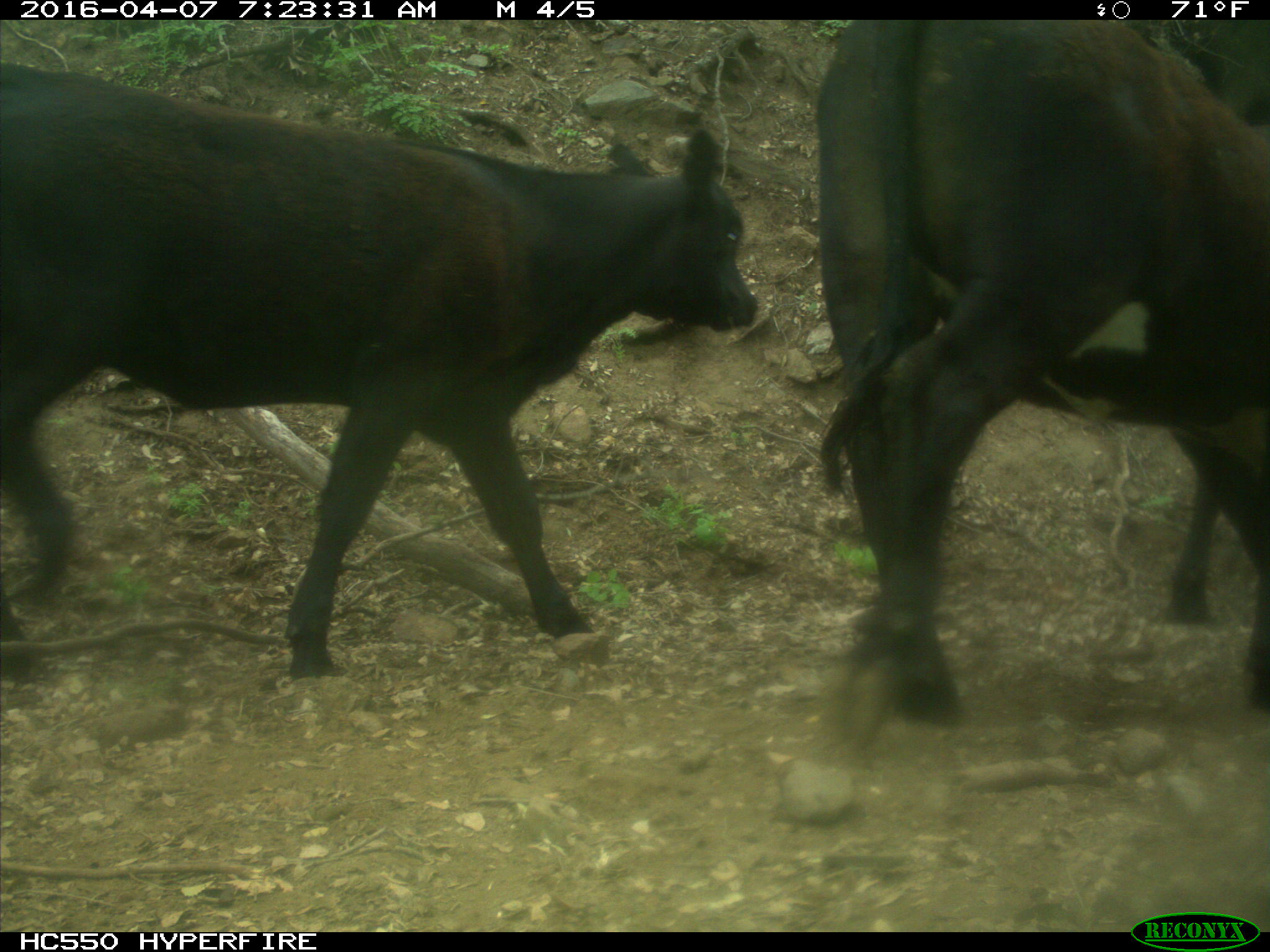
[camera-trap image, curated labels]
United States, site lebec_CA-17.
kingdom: Animalia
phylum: Chordata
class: Mammalia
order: Artiodactyla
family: Bovidae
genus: Bos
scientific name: Bos taurus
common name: domestic cow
Bos taurus (domestic cow).